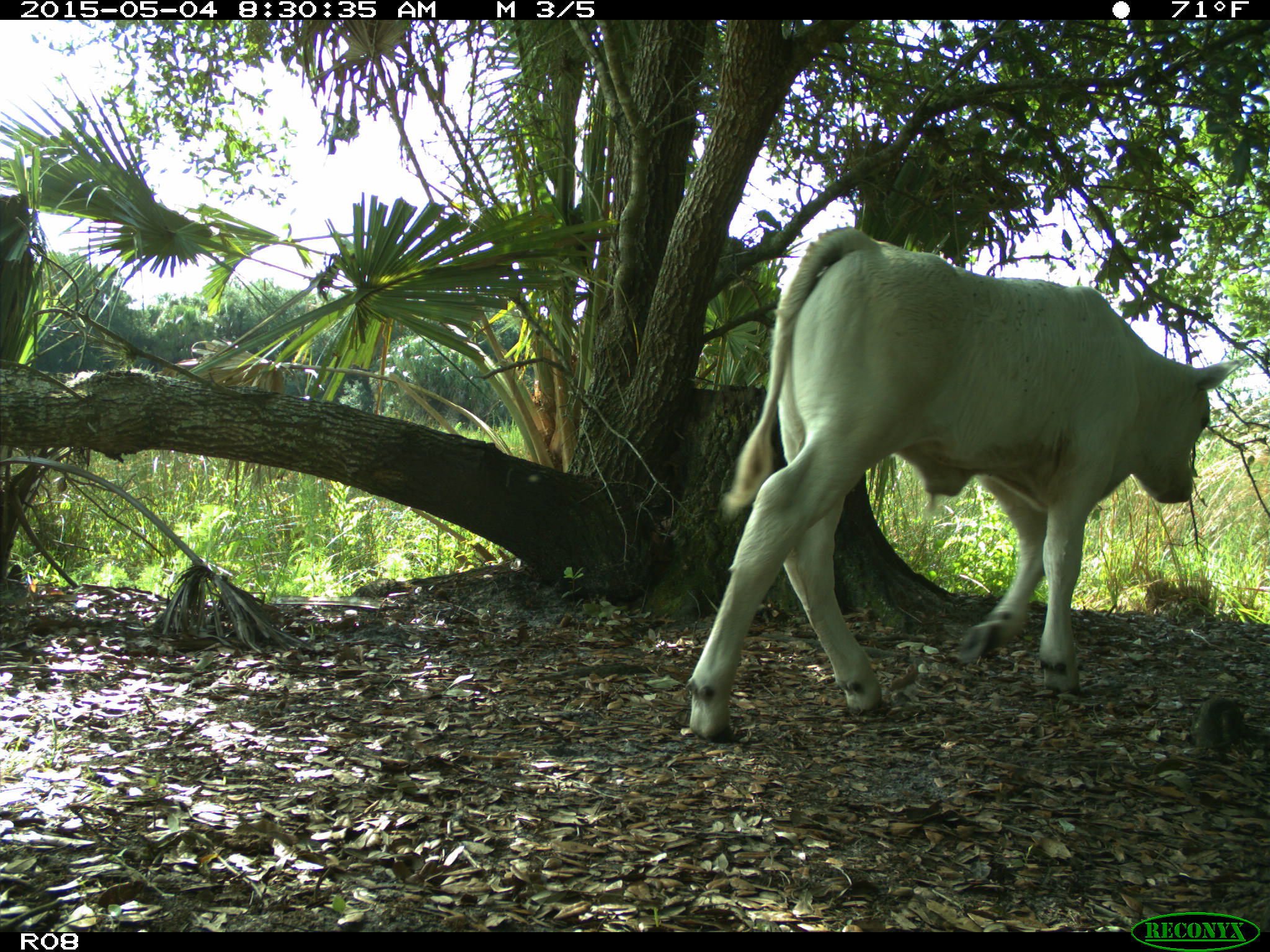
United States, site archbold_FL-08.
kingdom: Animalia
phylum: Chordata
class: Mammalia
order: Artiodactyla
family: Bovidae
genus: Bos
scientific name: Bos taurus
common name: domestic cow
Bos taurus (domestic cow).